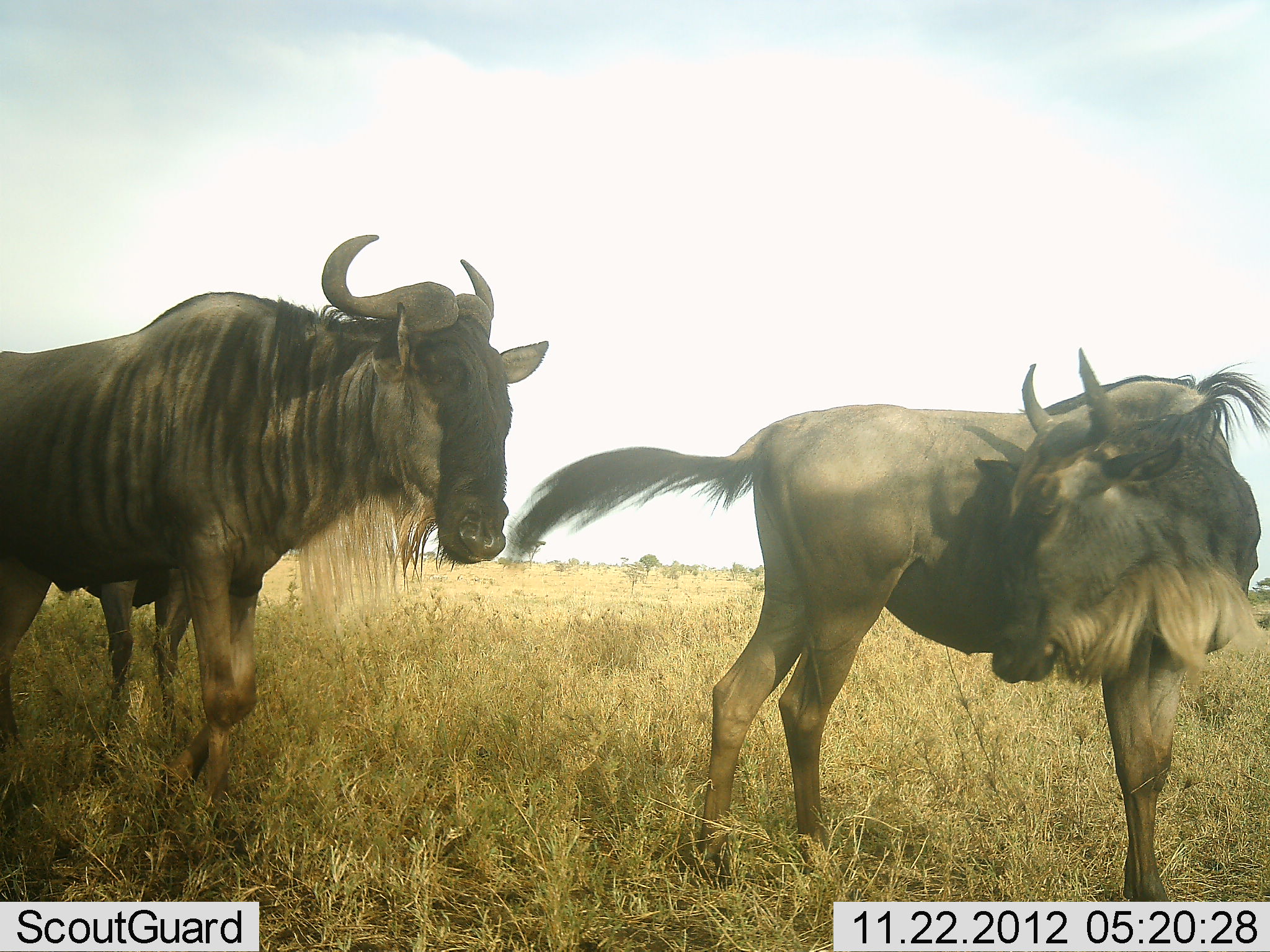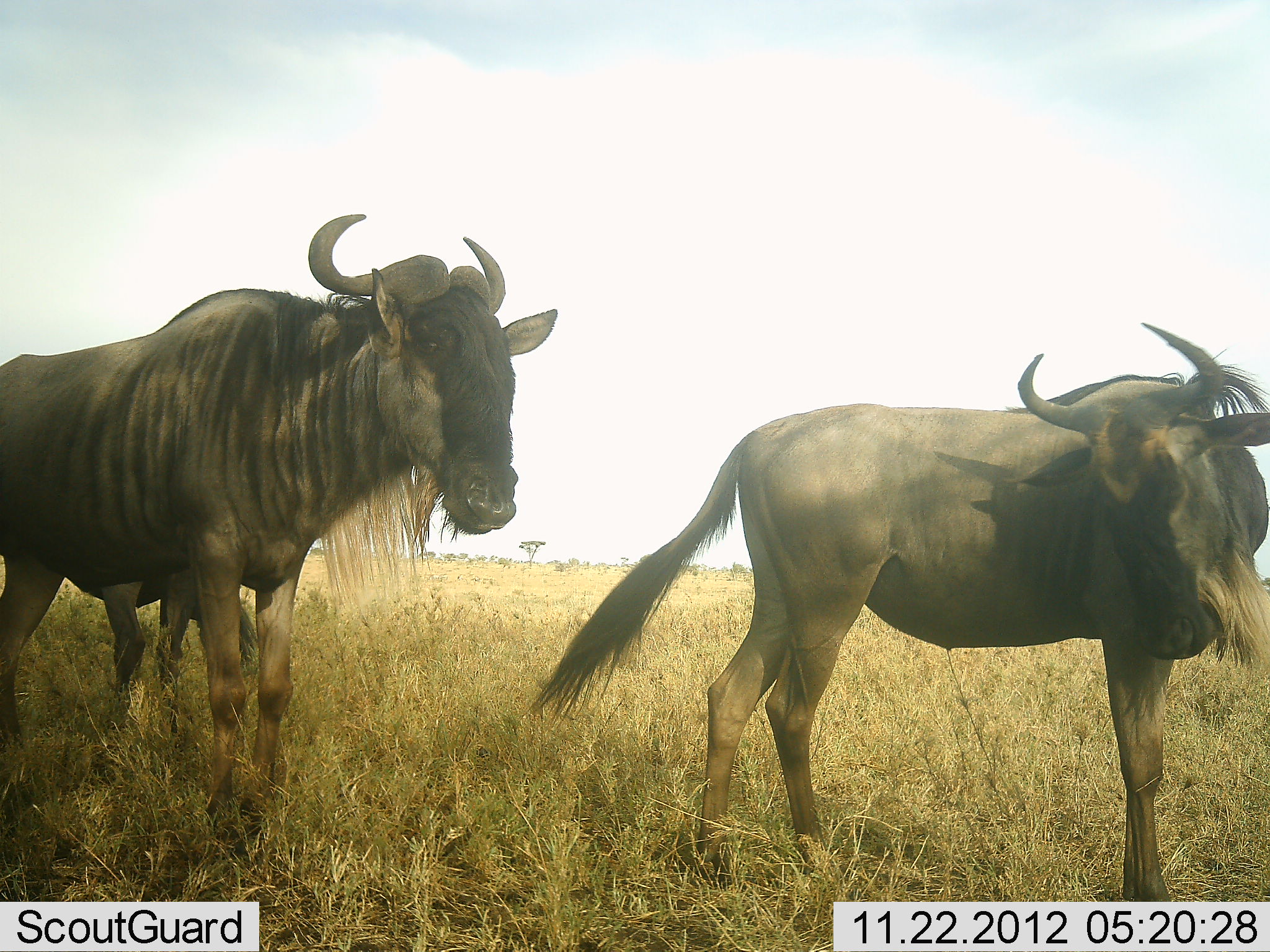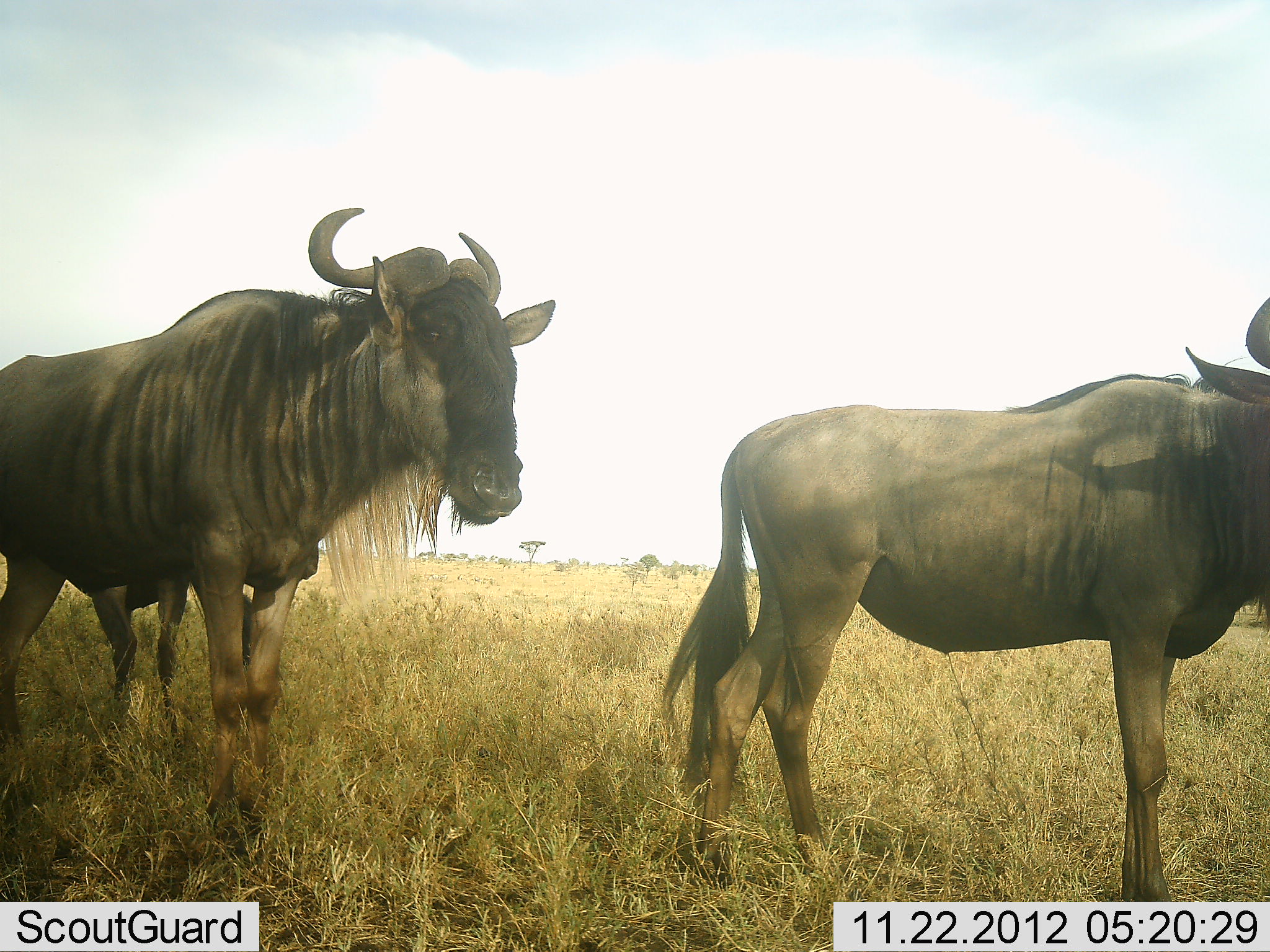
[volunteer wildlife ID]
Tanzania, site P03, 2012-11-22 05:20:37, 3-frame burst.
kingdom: Animalia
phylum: Chordata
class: Mammalia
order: Artiodactyla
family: Bovidae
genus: Connochaetes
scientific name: Connochaetes taurinus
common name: blue wildebeest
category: wildebeest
Wildebeest (blue wildebeest) (Connochaetes taurinus), count 3. Behavior (volunteer vote fractions): standing 100%, resting 0%, moving 0%, interacting 0%. Young present (vote fraction): 0%. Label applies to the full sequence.